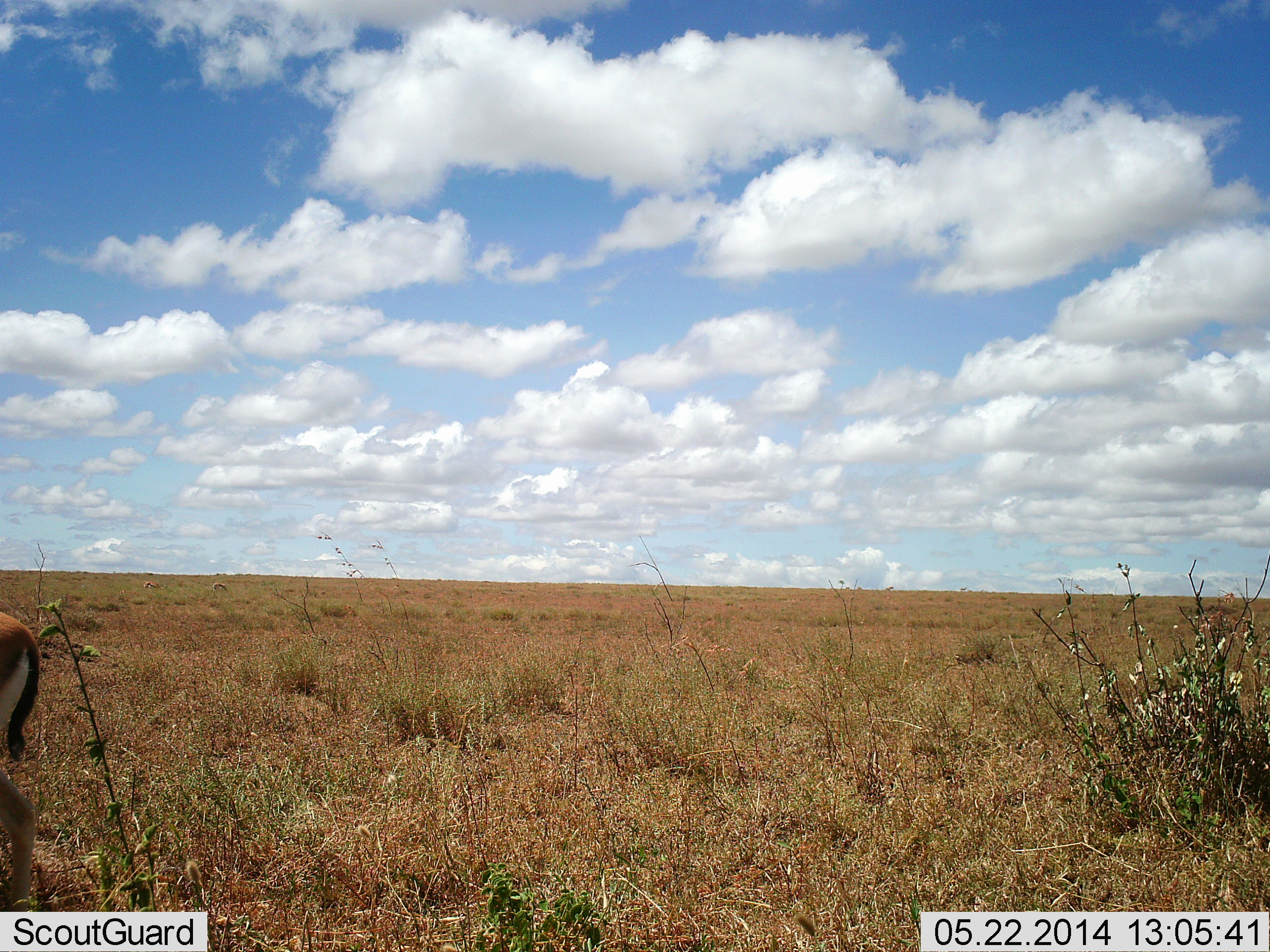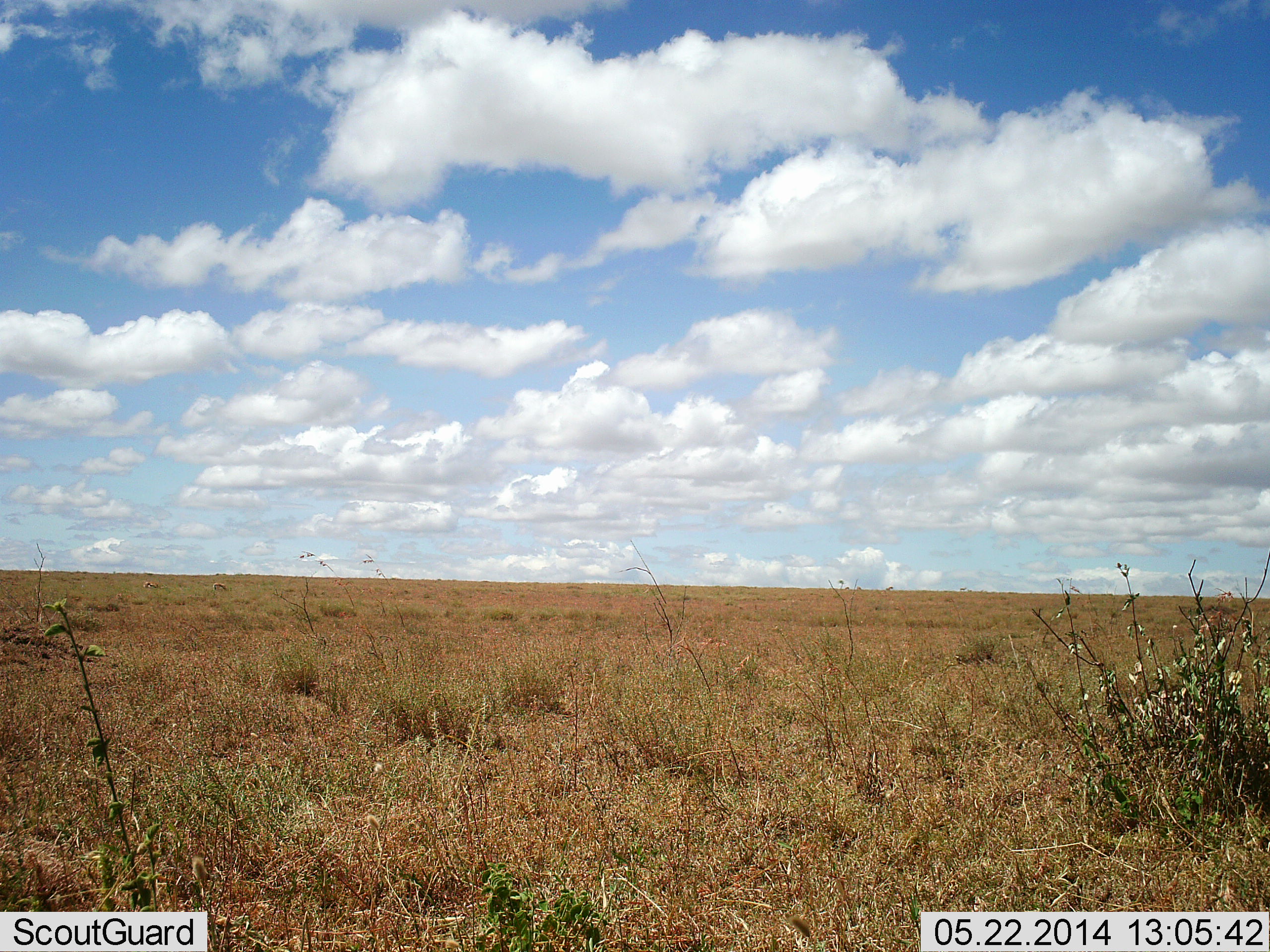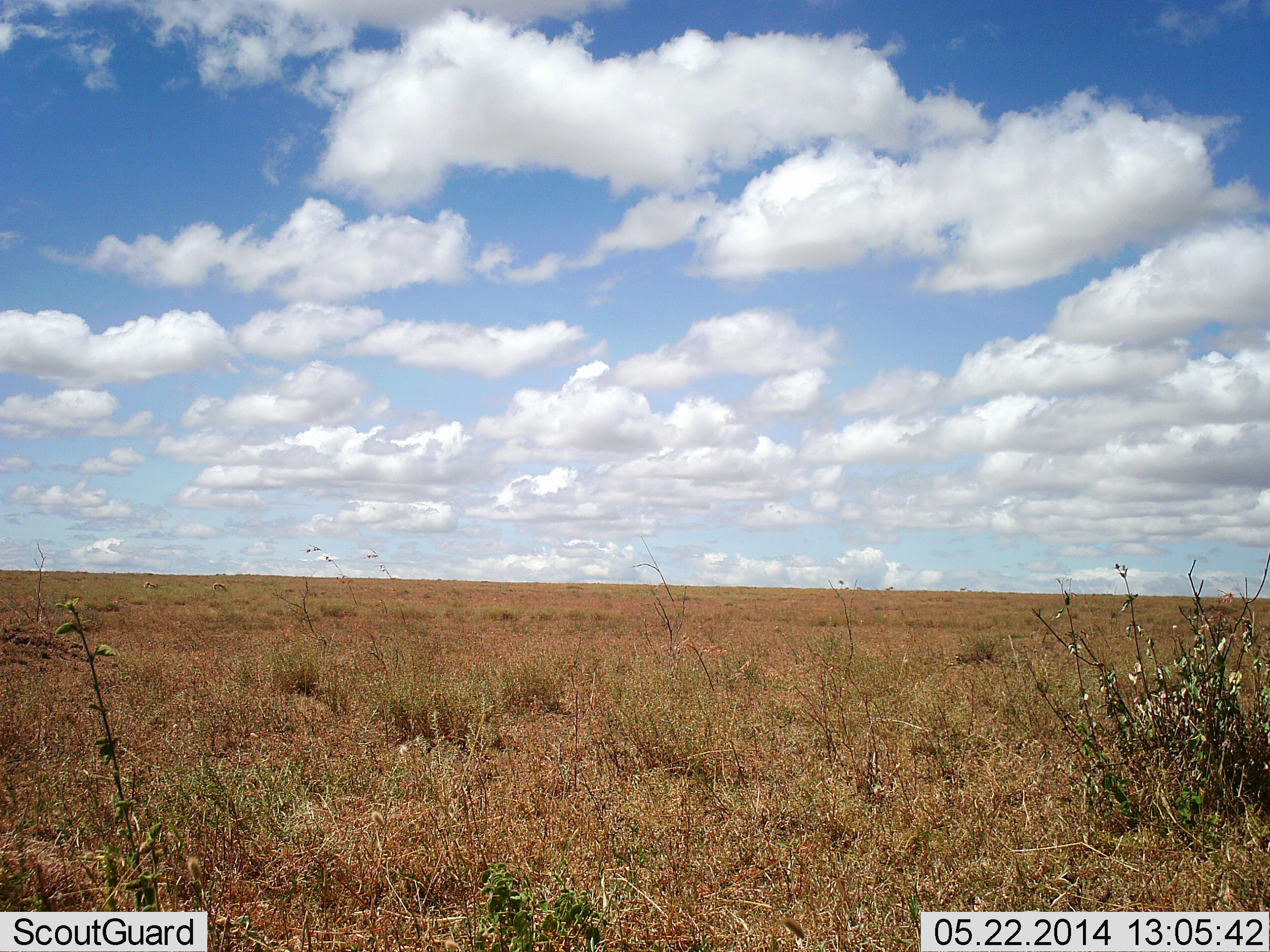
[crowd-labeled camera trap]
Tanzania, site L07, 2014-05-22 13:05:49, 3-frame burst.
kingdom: Animalia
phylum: Chordata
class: Mammalia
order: Artiodactyla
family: Bovidae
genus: Eudorcas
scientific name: Eudorcas thomsonii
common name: thomson's gazelle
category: gazellethomsons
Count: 1.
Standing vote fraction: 0%.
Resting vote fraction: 0%.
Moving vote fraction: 100%.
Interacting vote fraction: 0%.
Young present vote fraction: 0%.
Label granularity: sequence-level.